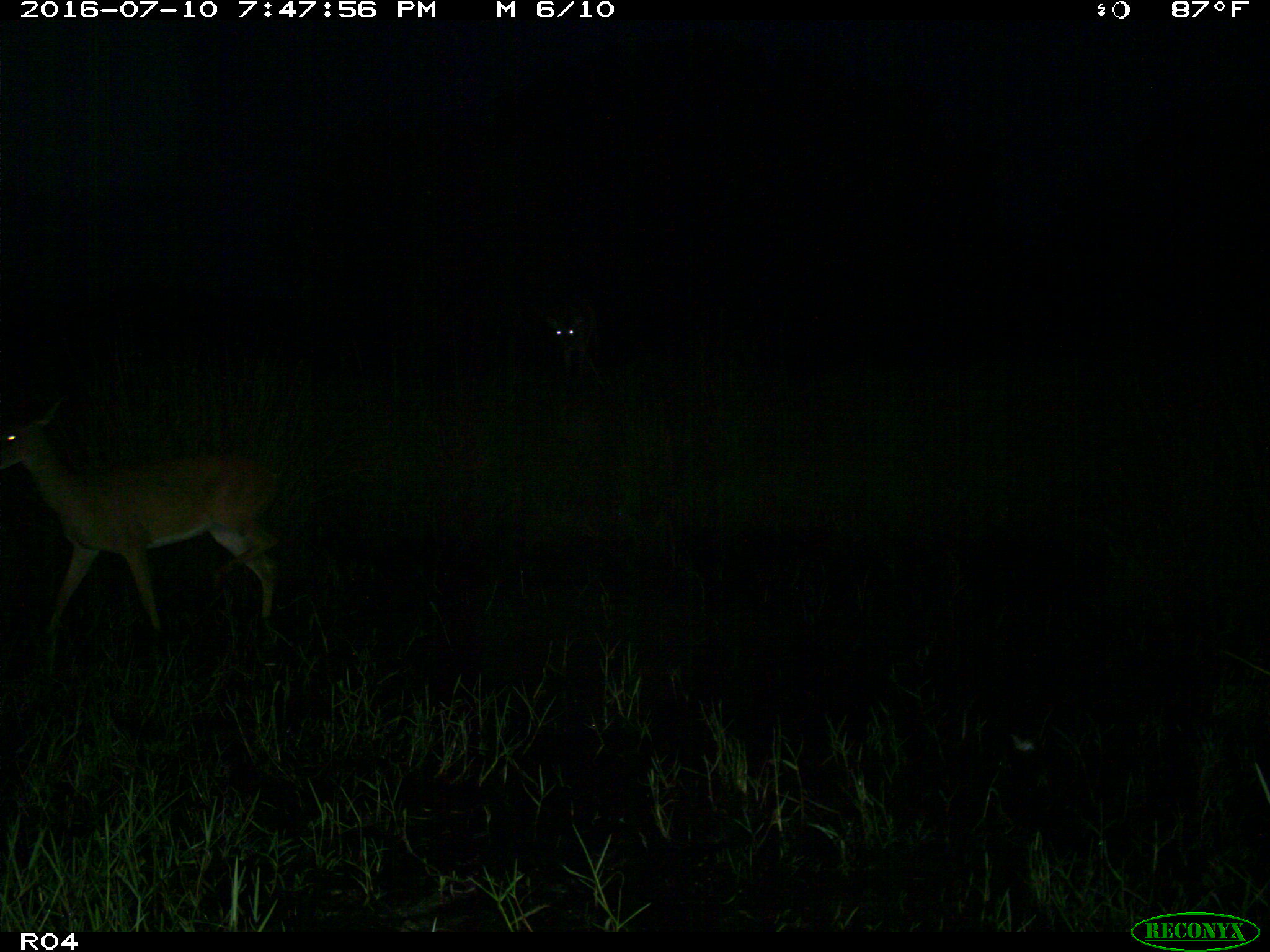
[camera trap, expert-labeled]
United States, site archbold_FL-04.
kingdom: Animalia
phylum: Chordata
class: Mammalia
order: Artiodactyla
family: Cervidae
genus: Odocoileus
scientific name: Odocoileus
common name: deer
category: unidentified deer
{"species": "unidentified deer (deer) (Odocoileus)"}